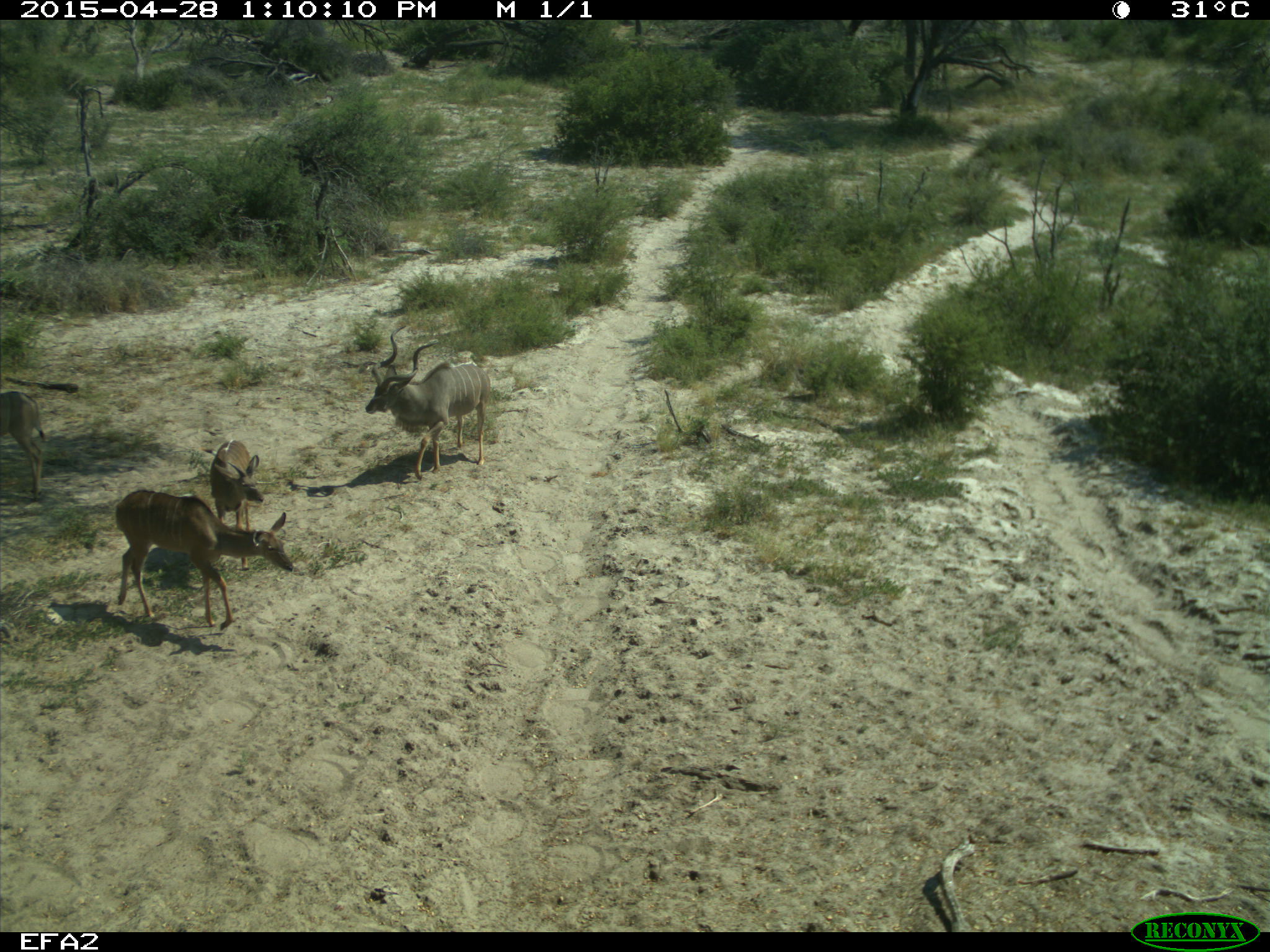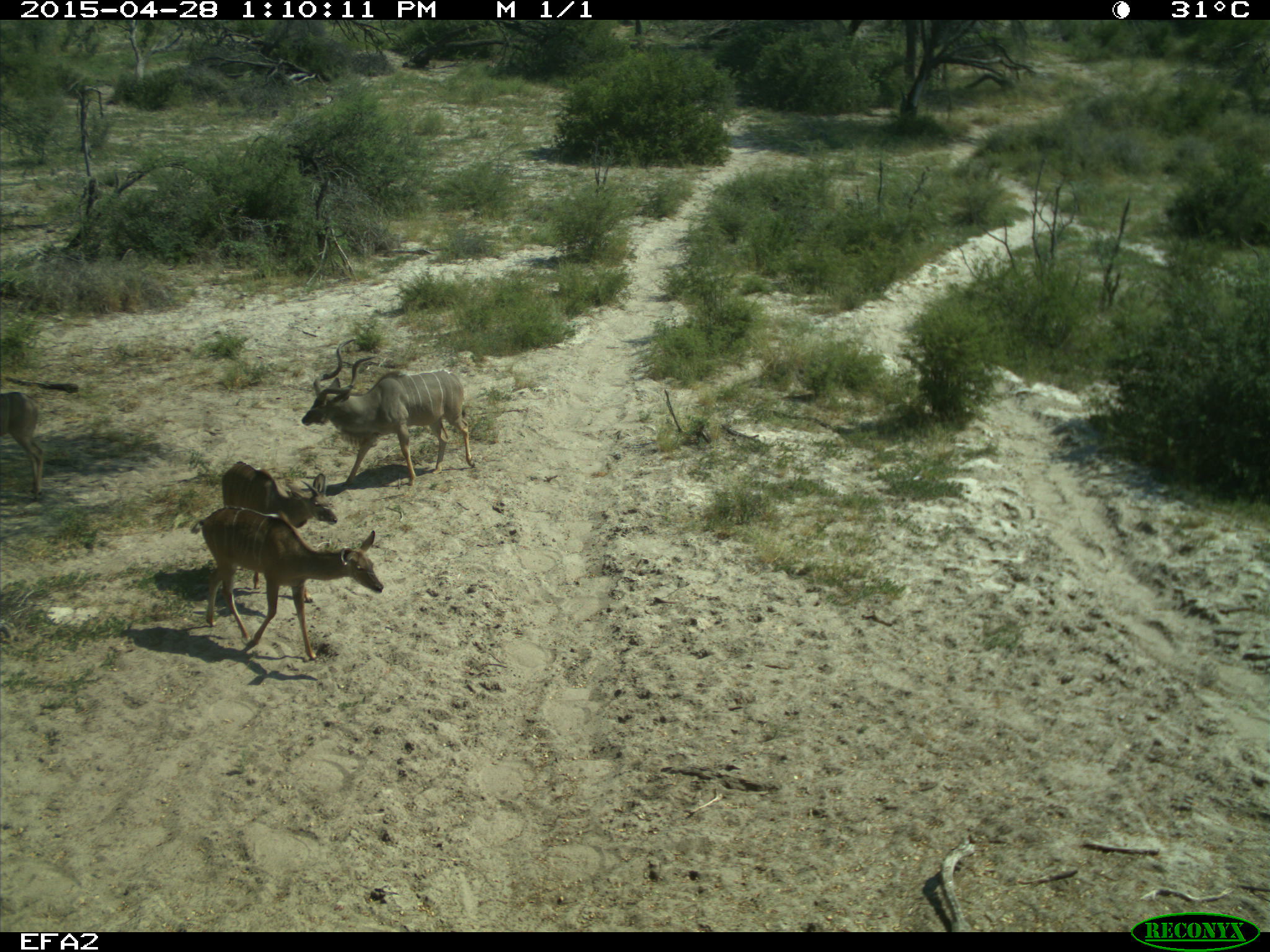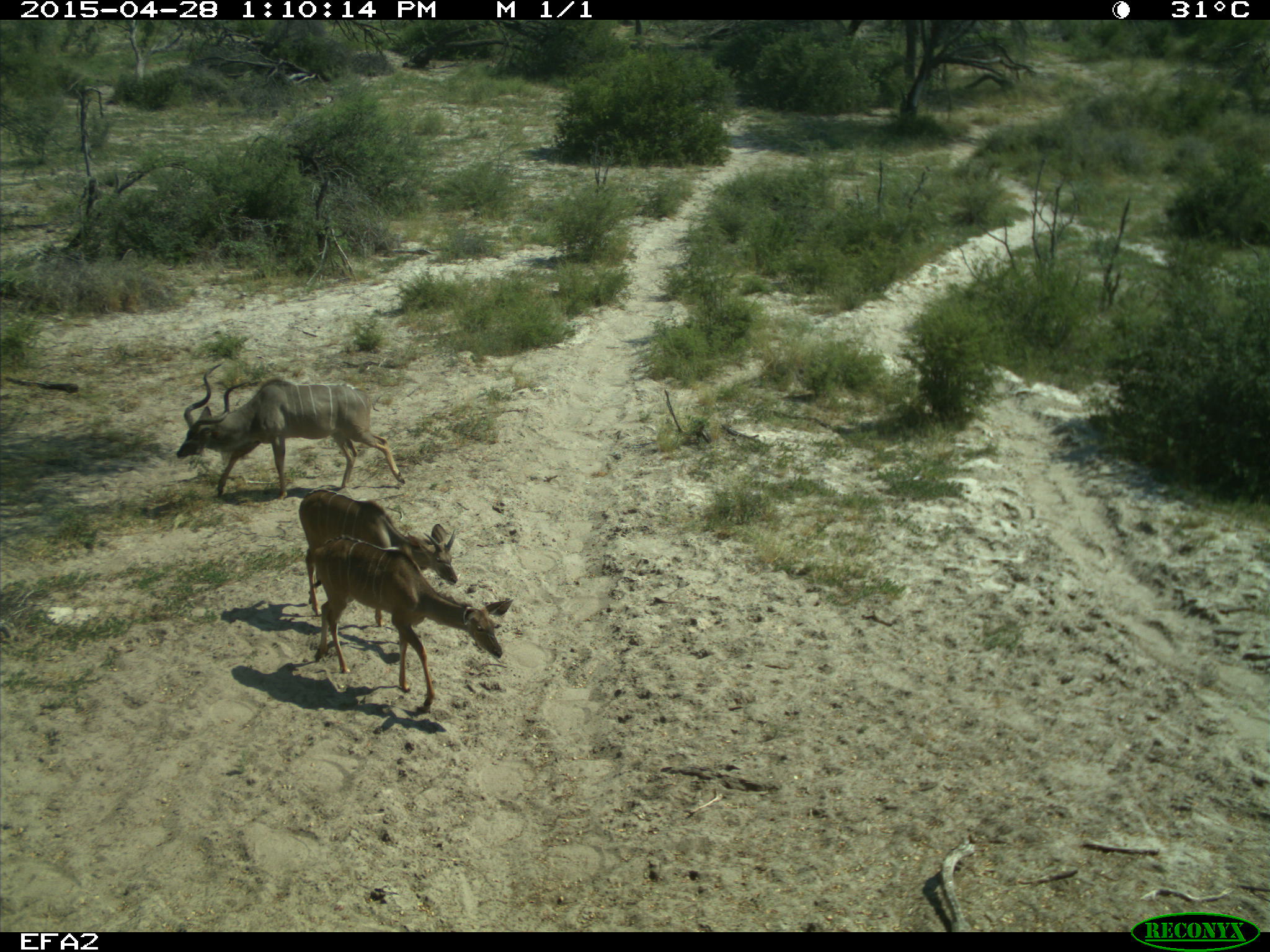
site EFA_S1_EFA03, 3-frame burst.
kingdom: Animalia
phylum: Chordata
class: Mammalia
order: Artiodactyla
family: Bovidae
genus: Tragelaphus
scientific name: Tragelaphus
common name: kudu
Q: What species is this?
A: Kudu (Tragelaphus).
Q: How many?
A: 4.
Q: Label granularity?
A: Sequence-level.